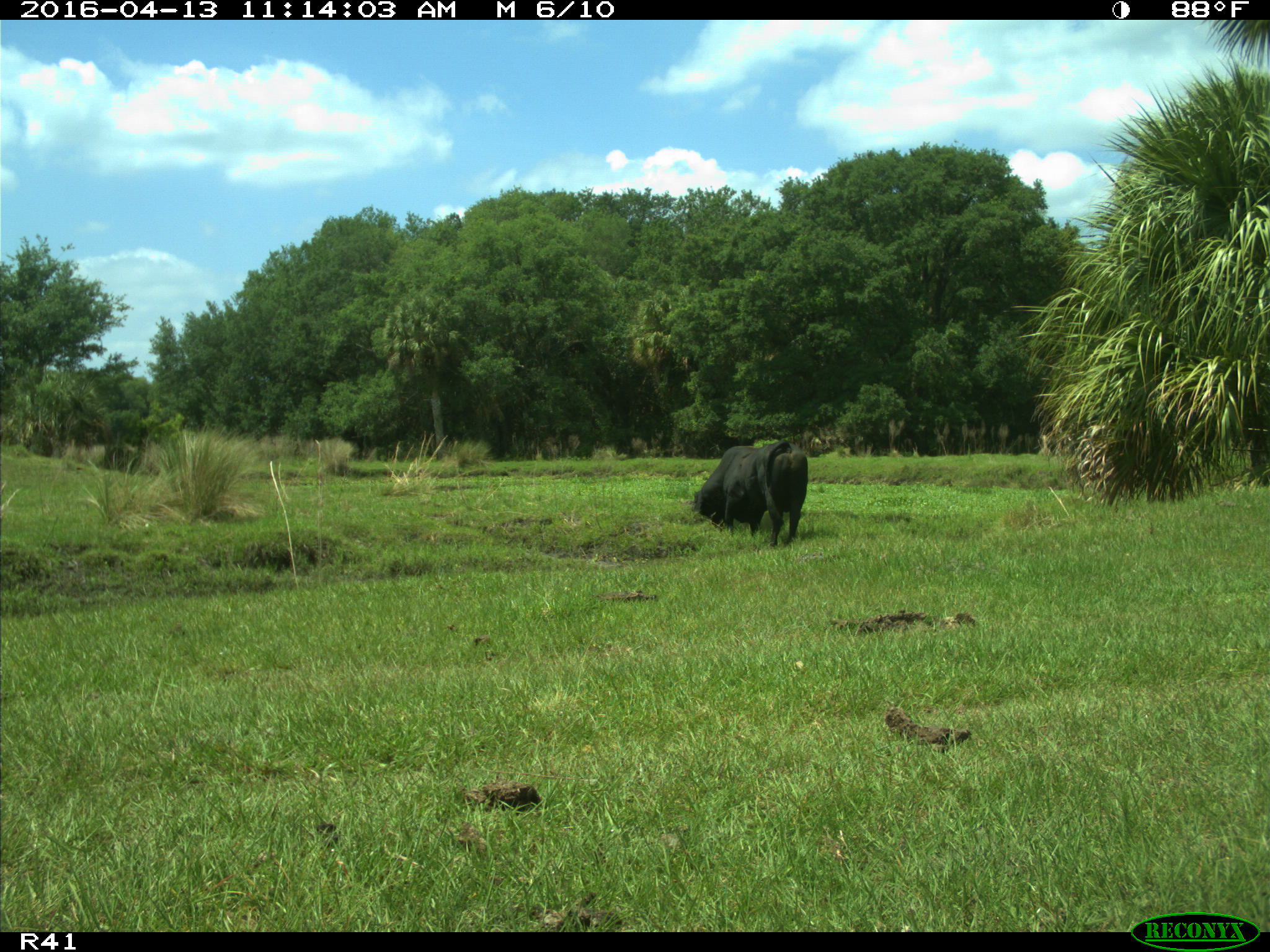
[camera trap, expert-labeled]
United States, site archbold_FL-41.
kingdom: Animalia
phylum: Chordata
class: Mammalia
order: Artiodactyla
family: Bovidae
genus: Bos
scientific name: Bos taurus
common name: domestic cow